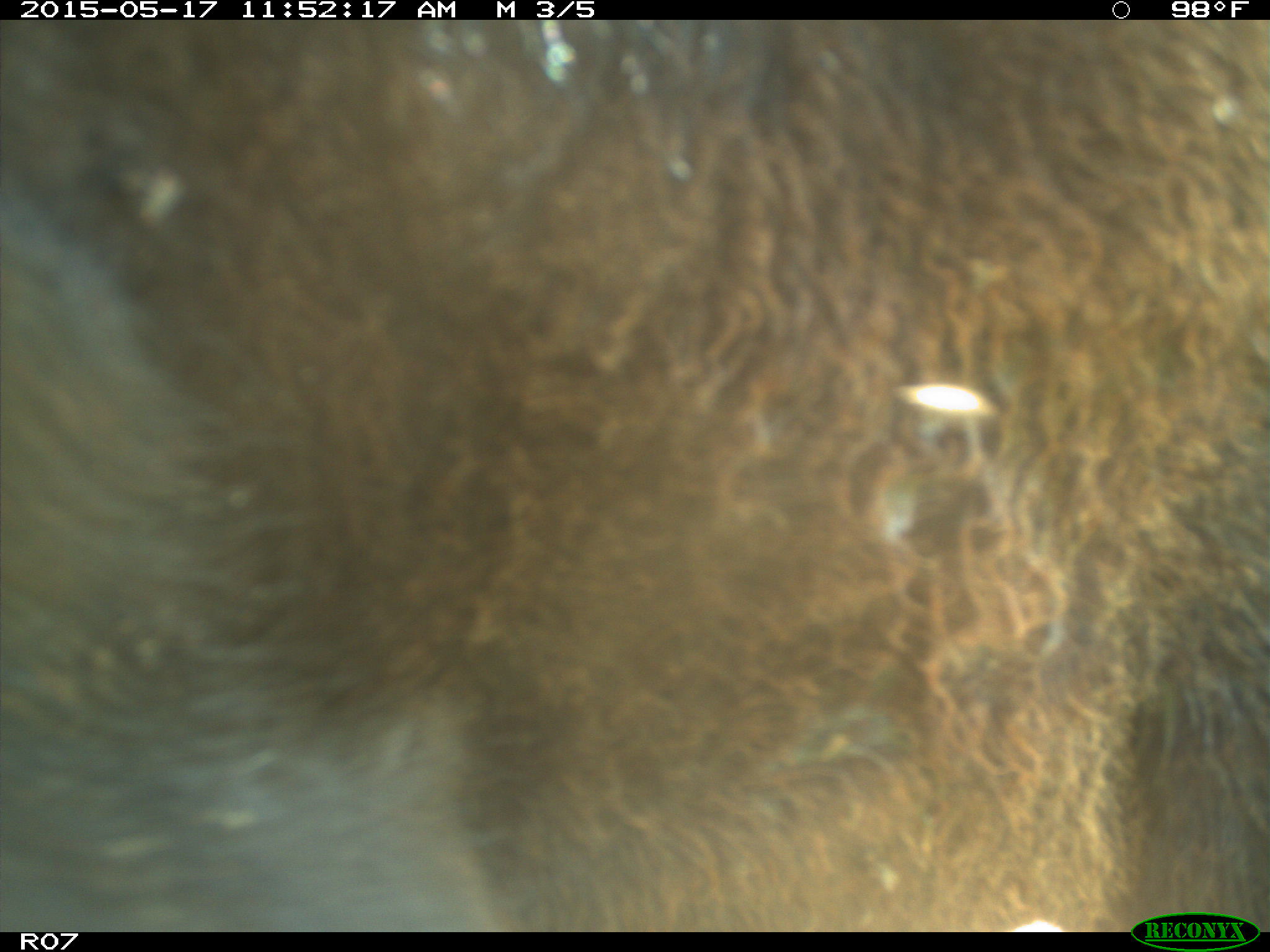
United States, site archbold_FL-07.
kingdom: Animalia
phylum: Chordata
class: Mammalia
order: Artiodactyla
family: Bovidae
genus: Bos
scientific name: Bos taurus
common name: domestic cow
Bos taurus (domestic cow).